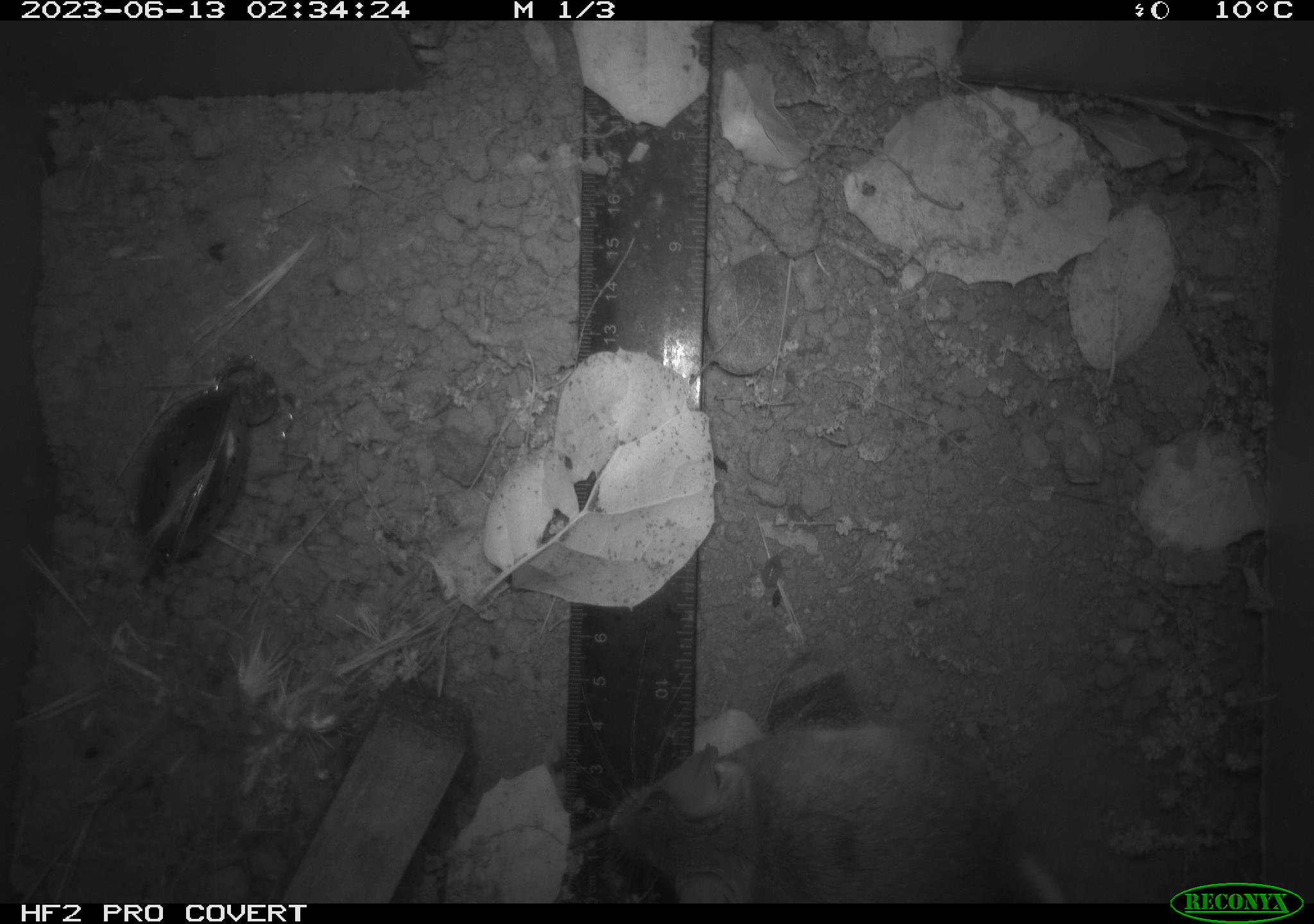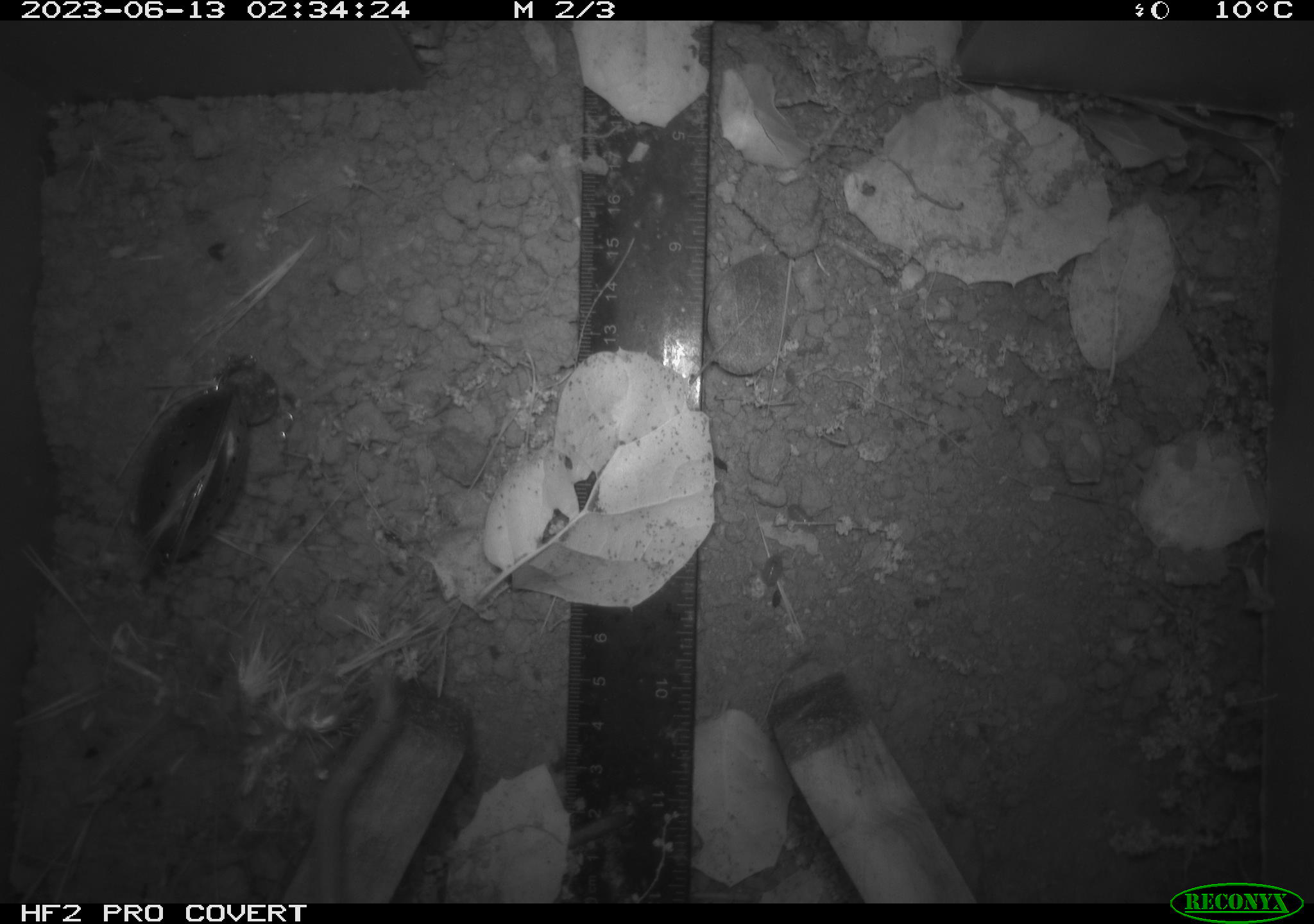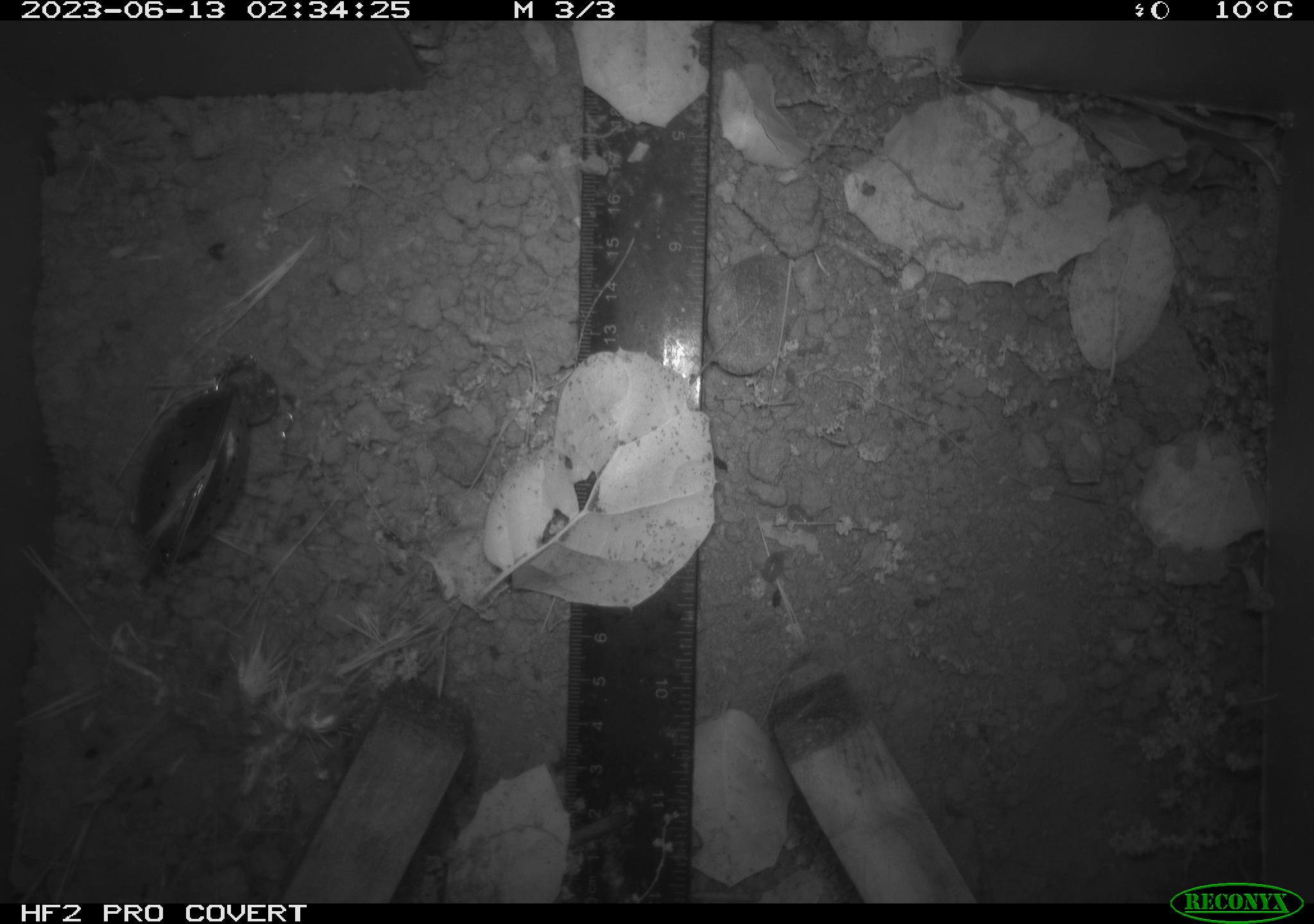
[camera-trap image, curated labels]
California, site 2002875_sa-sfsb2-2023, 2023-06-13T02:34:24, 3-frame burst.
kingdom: Animalia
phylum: Chordata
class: Mammalia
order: Rodentia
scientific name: Rodentia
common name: mouse species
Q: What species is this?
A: Mouse species (Rodentia).